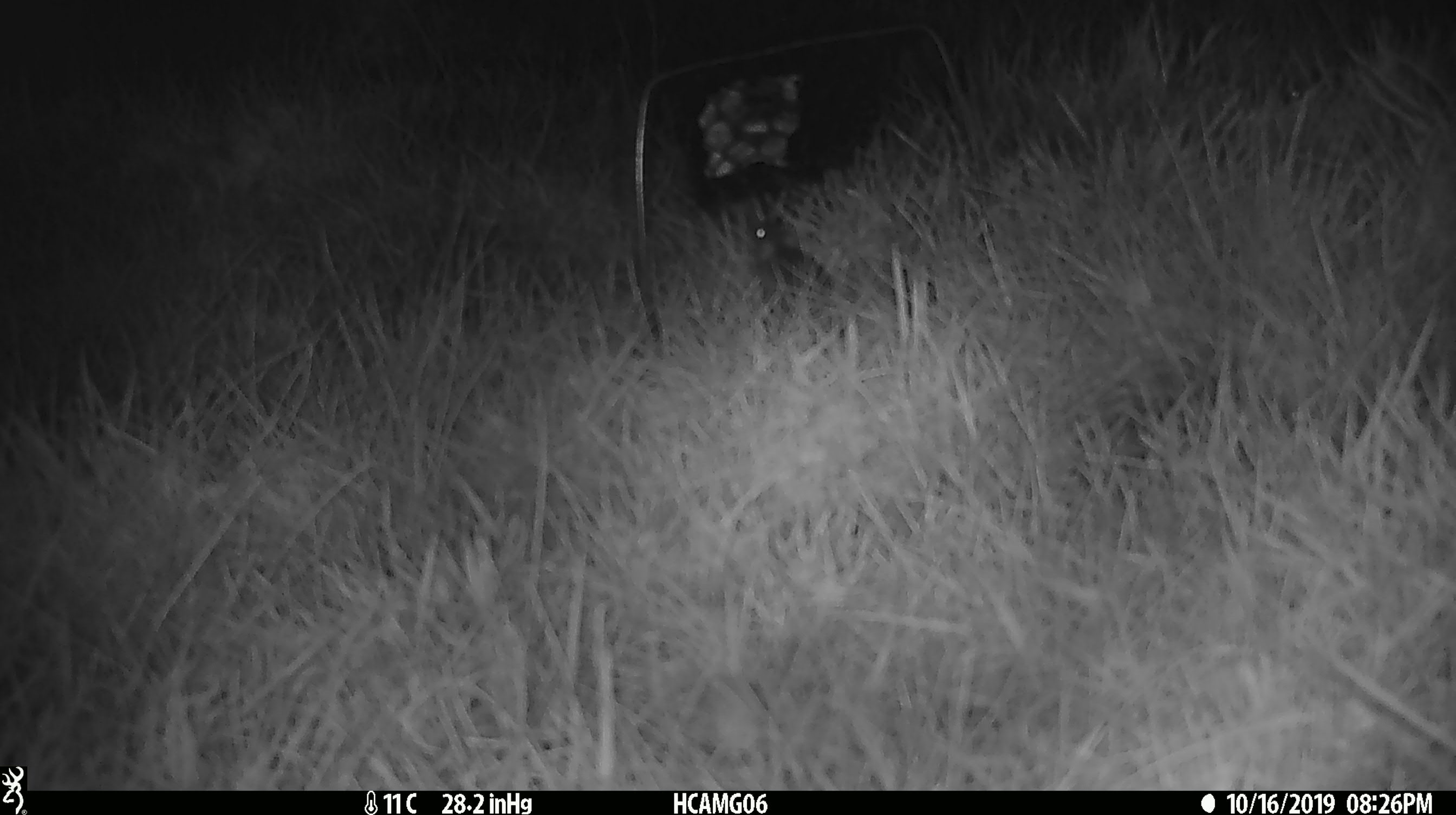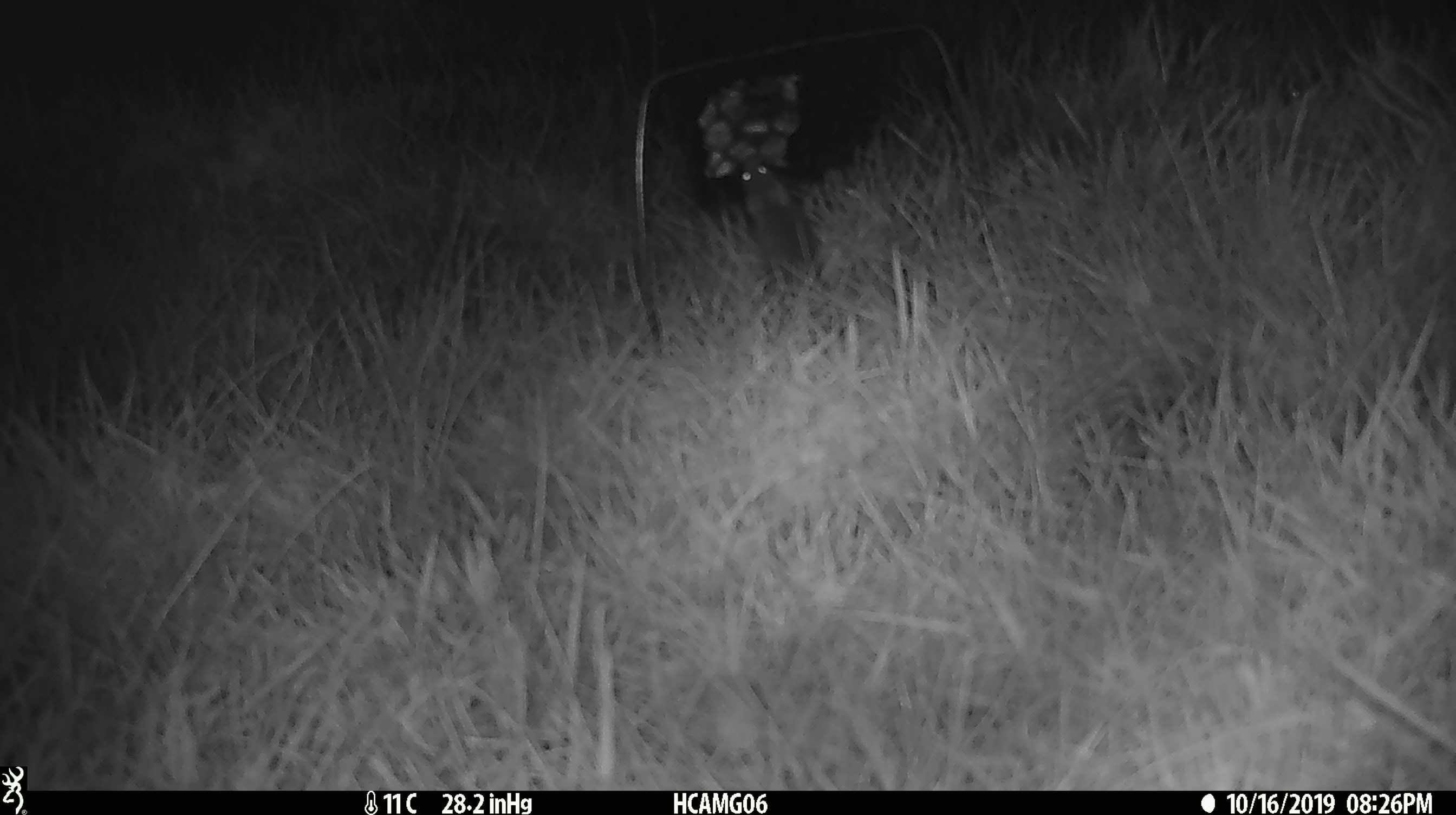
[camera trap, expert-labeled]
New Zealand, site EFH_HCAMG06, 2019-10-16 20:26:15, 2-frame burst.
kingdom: Animalia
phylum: Chordata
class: Mammalia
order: Rodentia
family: Muridae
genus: Mus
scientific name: Mus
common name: mouse